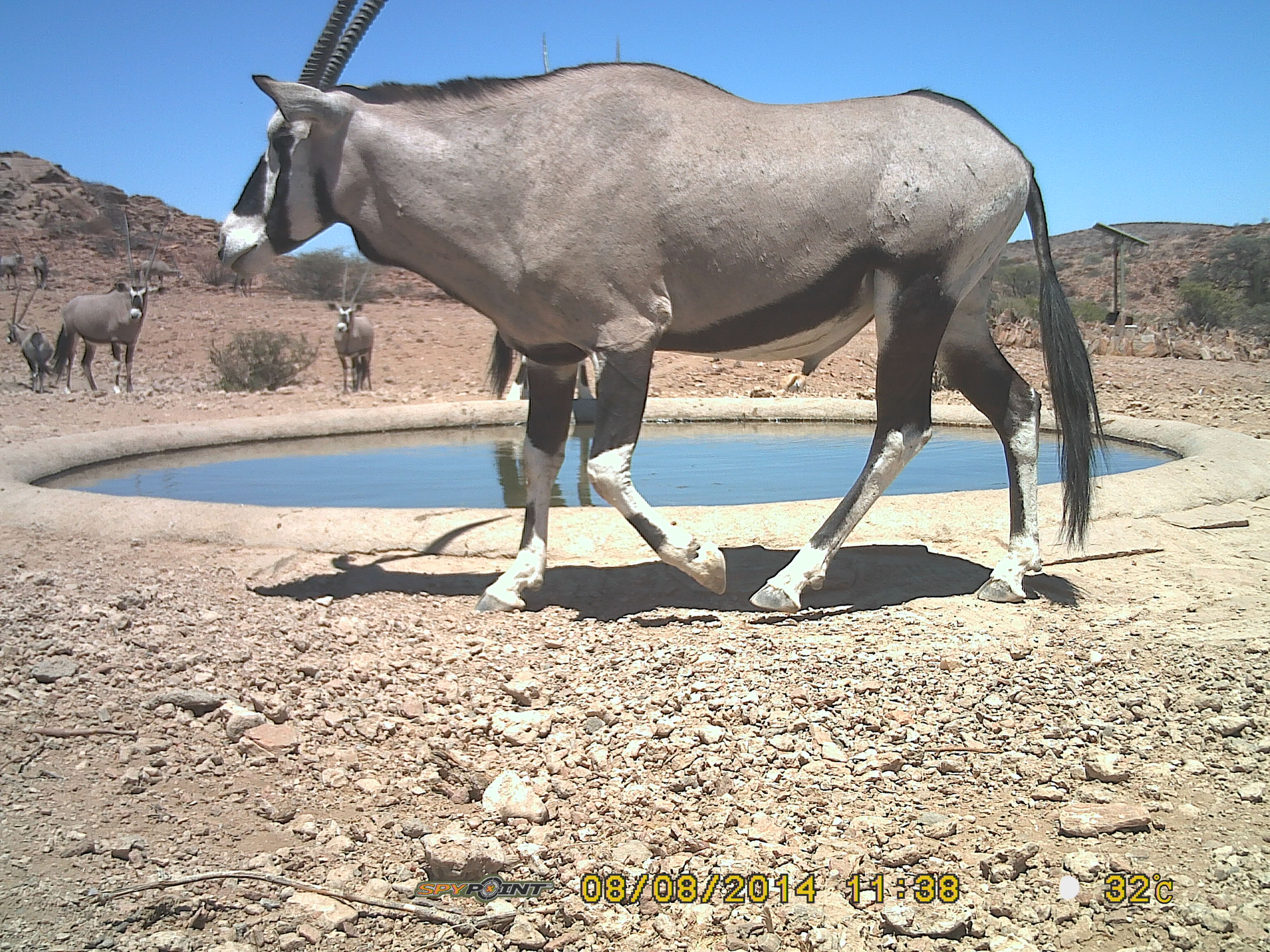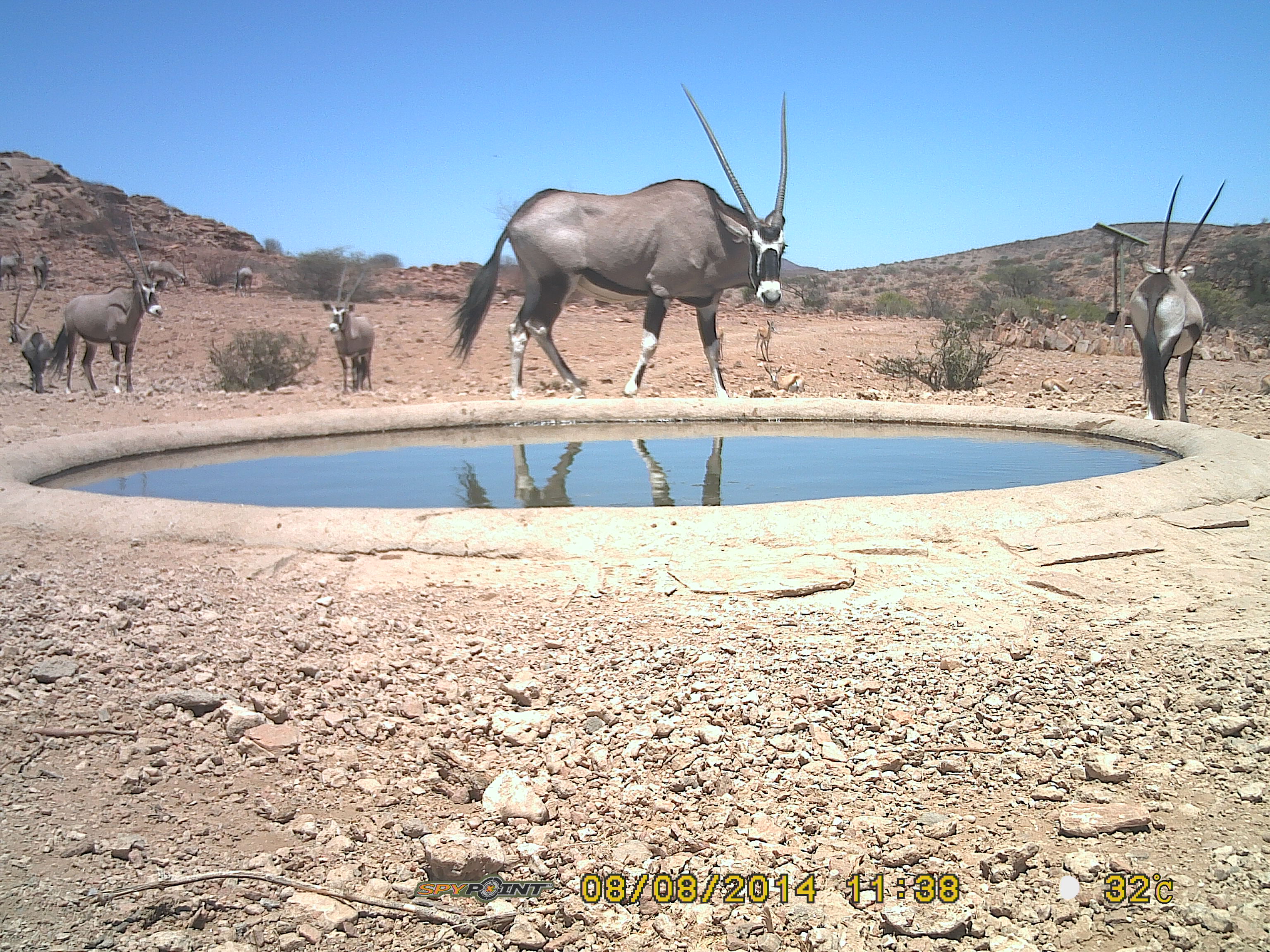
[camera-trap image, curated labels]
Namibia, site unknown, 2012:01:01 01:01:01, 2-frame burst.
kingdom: Animalia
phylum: Chordata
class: Mammalia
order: Artiodactyla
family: Bovidae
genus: Oryx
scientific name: Oryx gazella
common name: gemsbok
Oryx gazella (gemsbok).